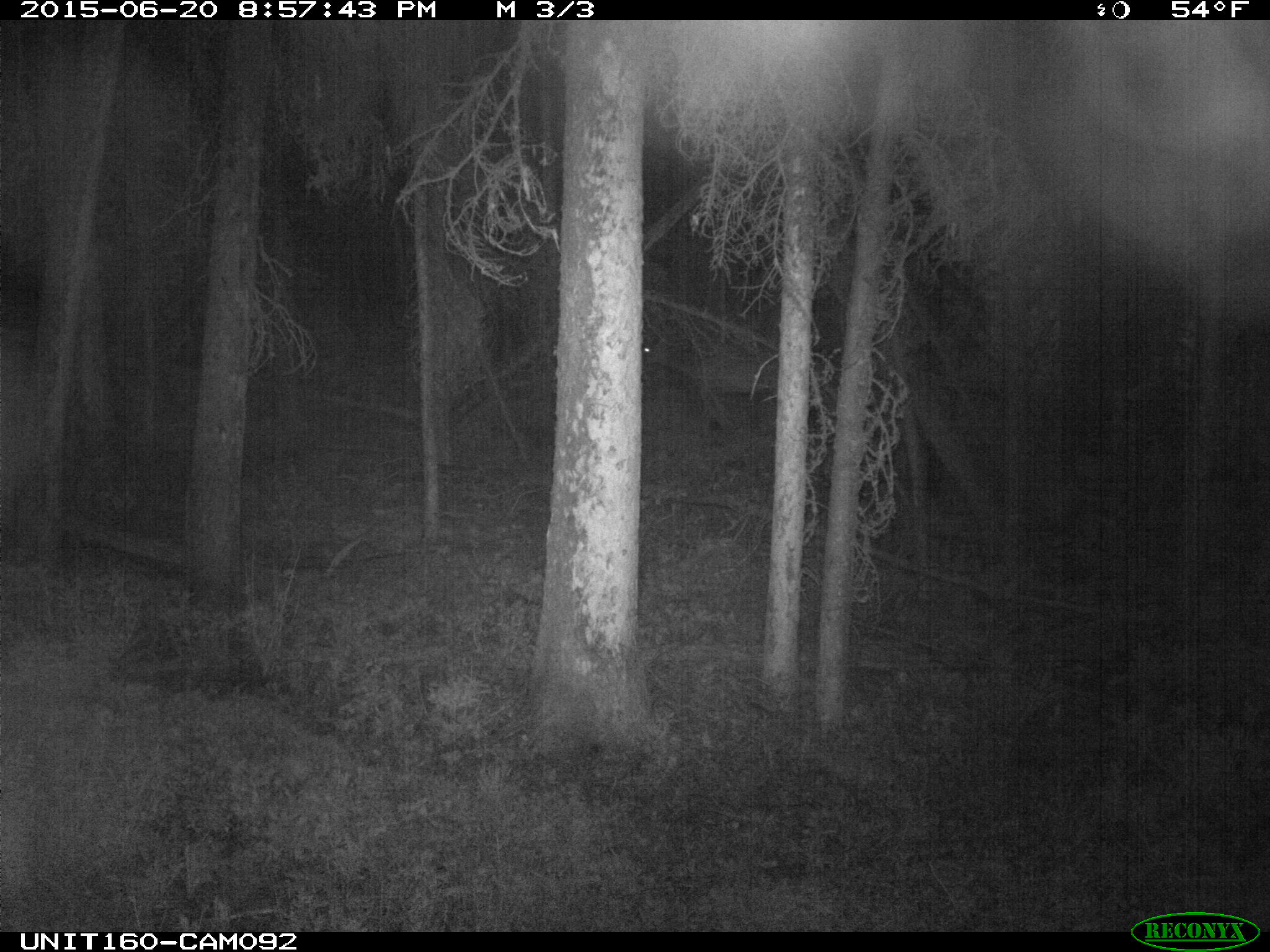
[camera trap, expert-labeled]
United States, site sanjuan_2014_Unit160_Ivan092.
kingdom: Animalia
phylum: Chordata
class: Mammalia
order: Artiodactyla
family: Cervidae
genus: Cervus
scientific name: Cervus elaphus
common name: red deer